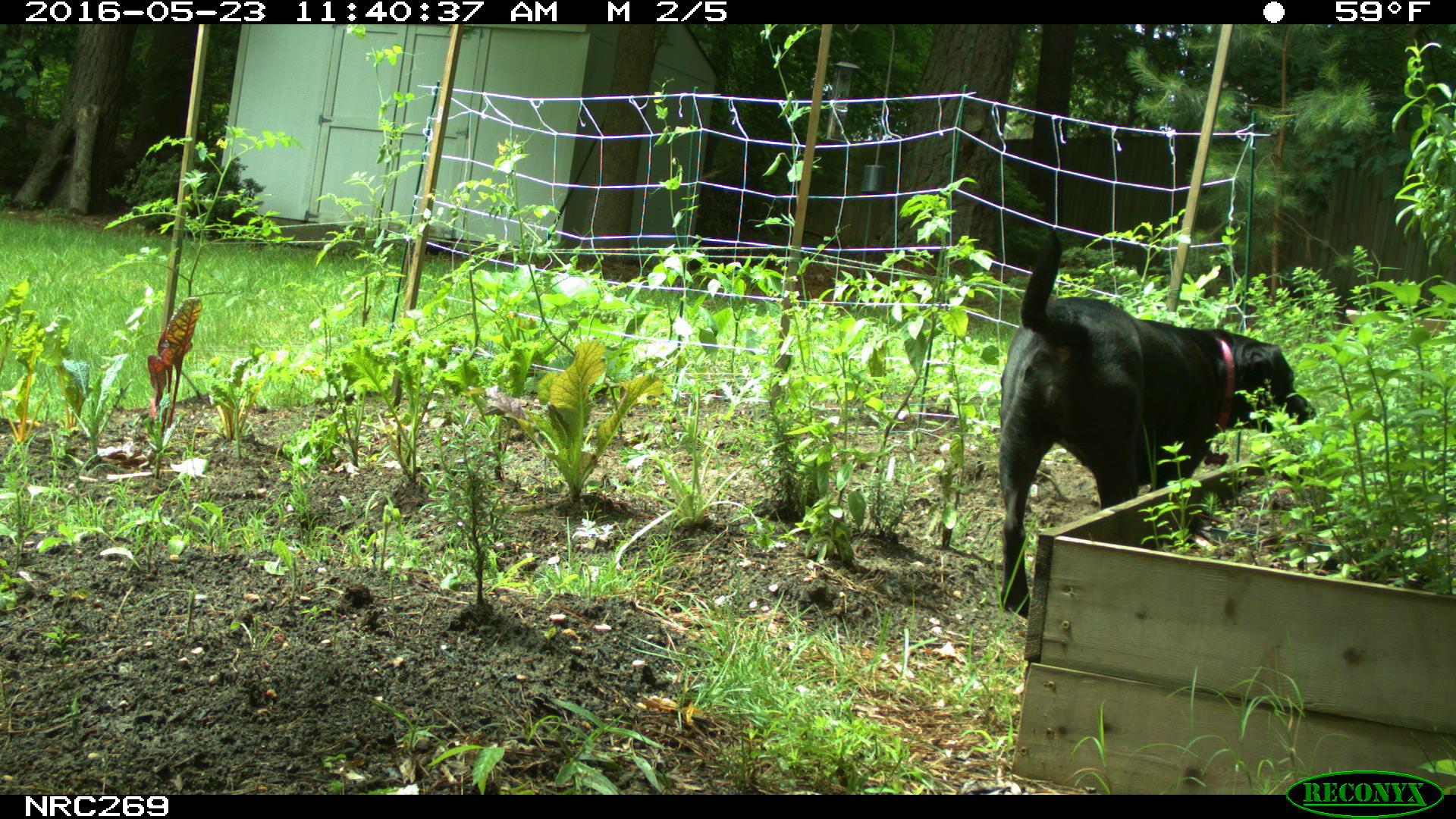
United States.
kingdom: Animalia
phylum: Chordata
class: Mammalia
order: Carnivora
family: Canidae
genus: Canis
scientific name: Canis familiaris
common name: domestic dog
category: Dog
Dog (domestic dog) (Canis familiaris).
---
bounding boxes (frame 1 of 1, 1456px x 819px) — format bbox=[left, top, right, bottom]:
Dog: bbox=[980, 222, 1315, 622]